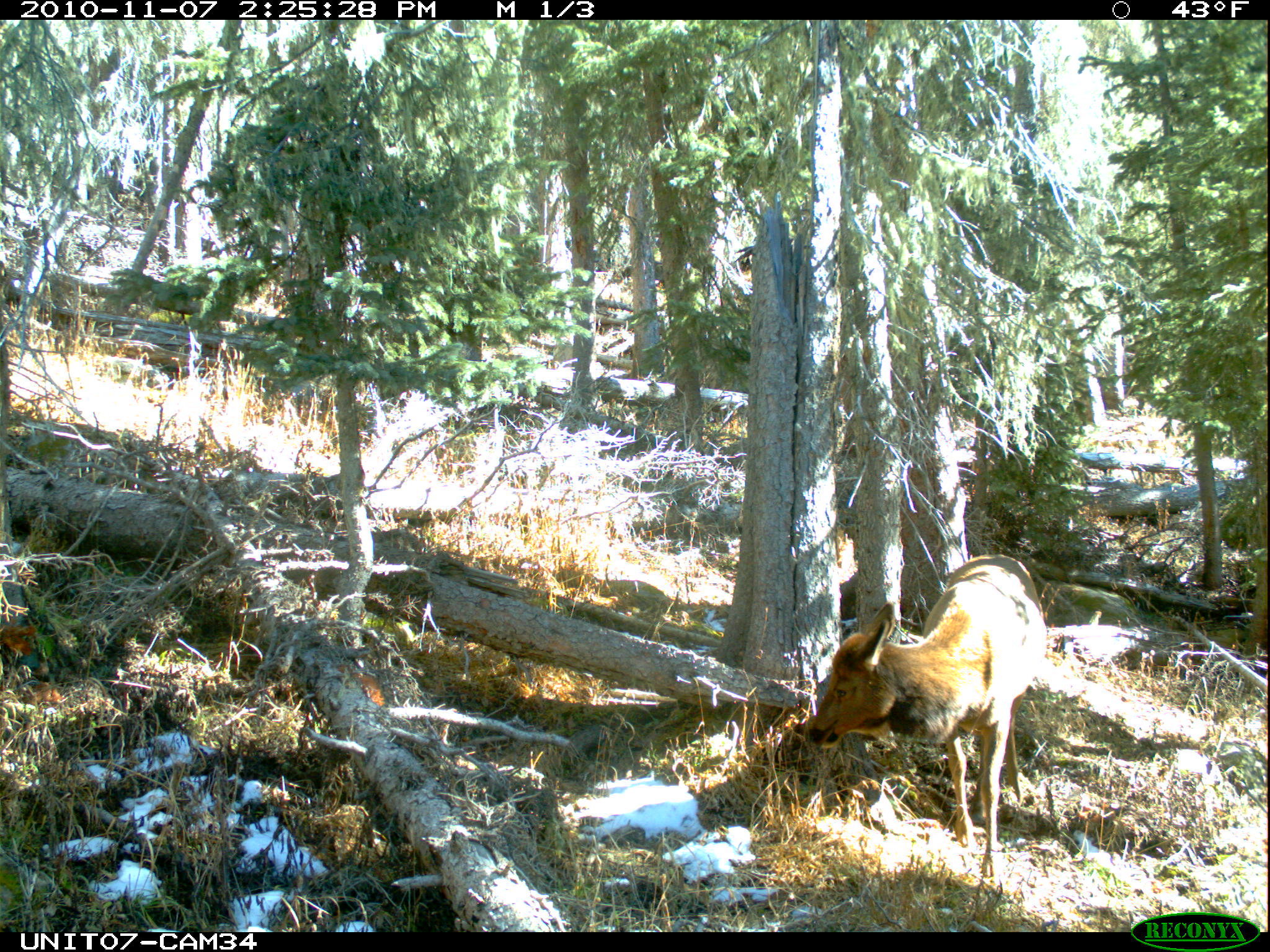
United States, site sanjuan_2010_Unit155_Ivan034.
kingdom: Animalia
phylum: Chordata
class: Mammalia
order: Artiodactyla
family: Cervidae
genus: Cervus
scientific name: Cervus elaphus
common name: red deer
Cervus elaphus (red deer).